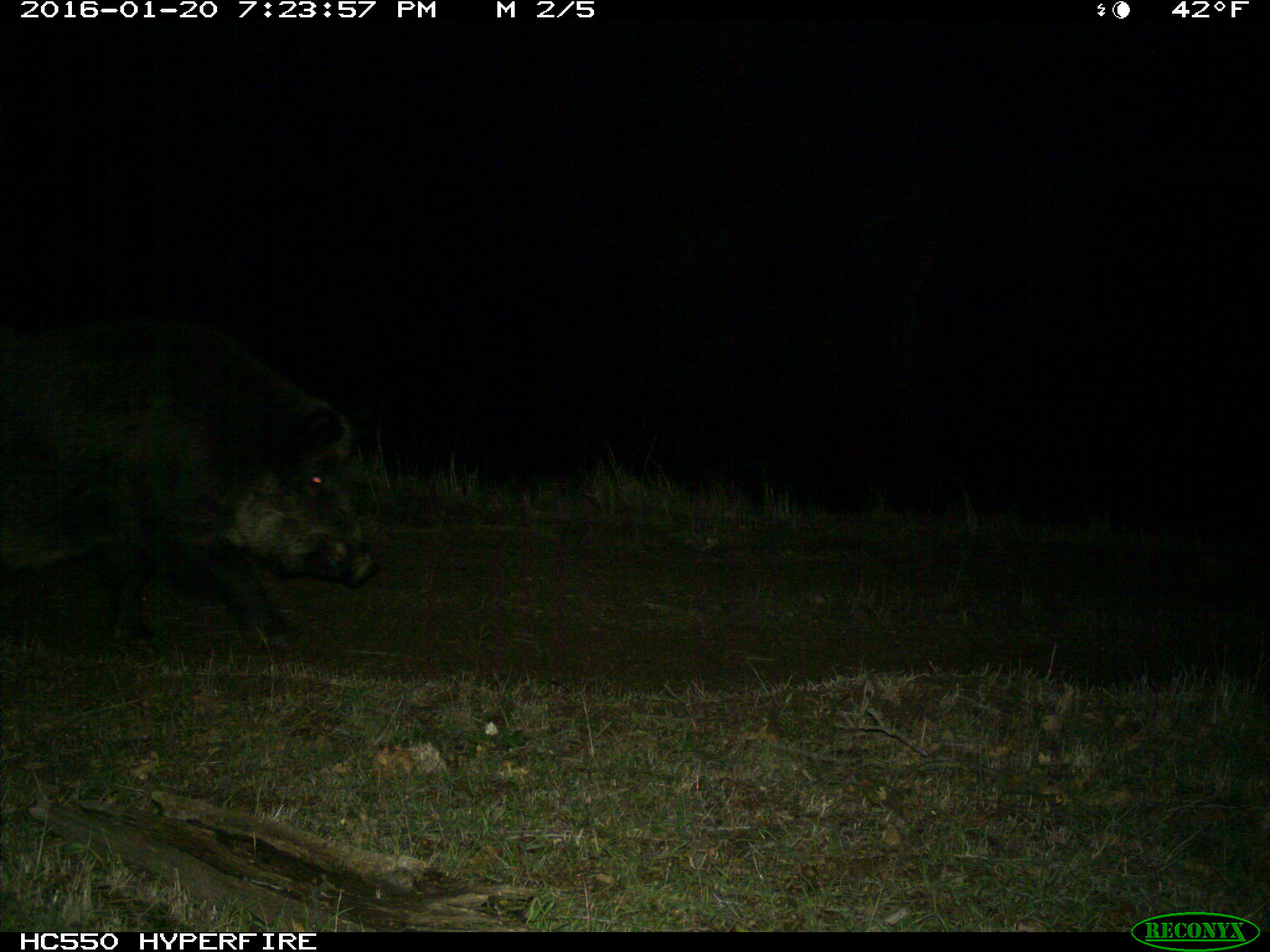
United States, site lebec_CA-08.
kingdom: Animalia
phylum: Chordata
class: Mammalia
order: Artiodactyla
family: Suidae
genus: Sus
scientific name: Sus scrofa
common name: wild boar